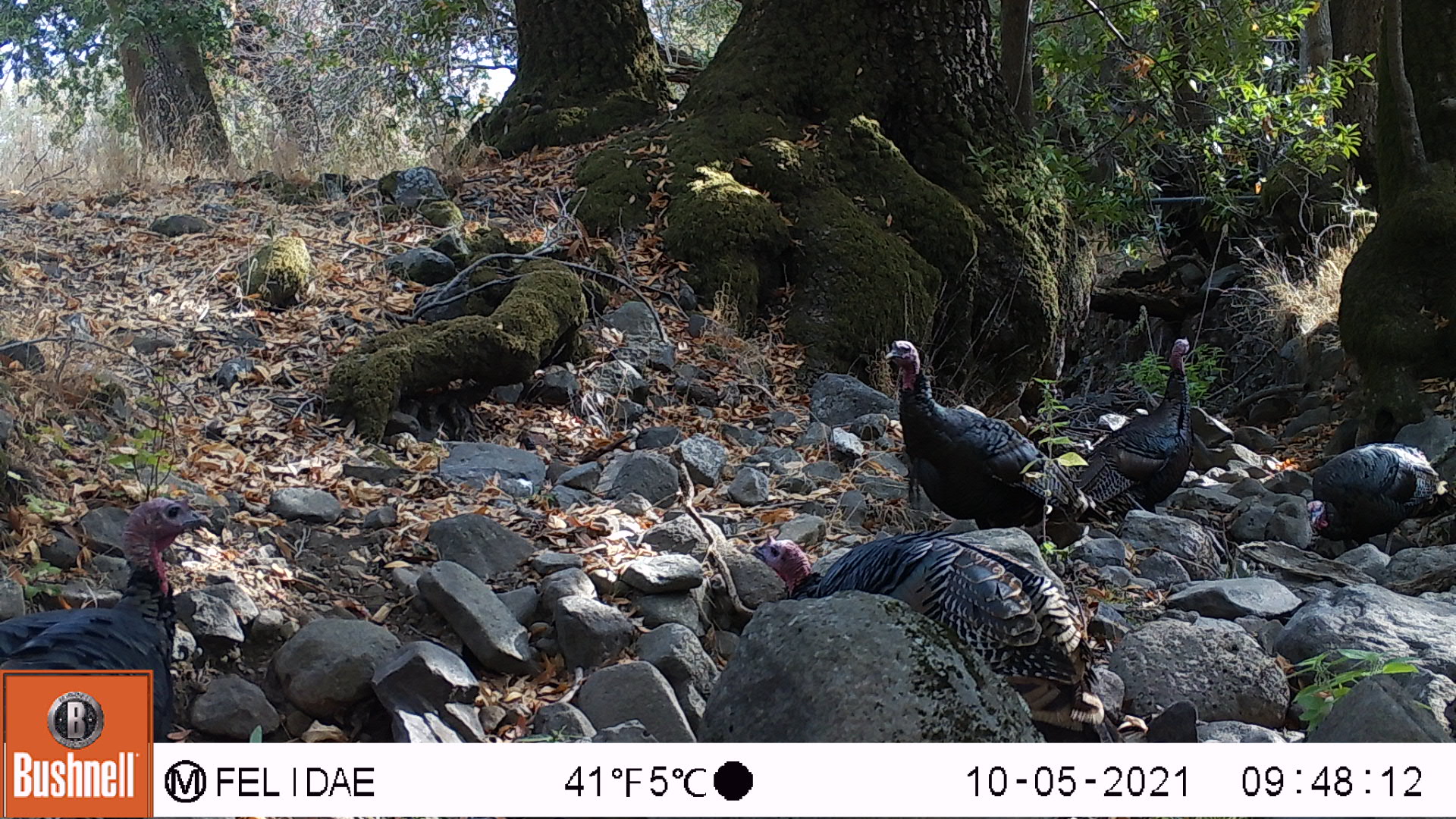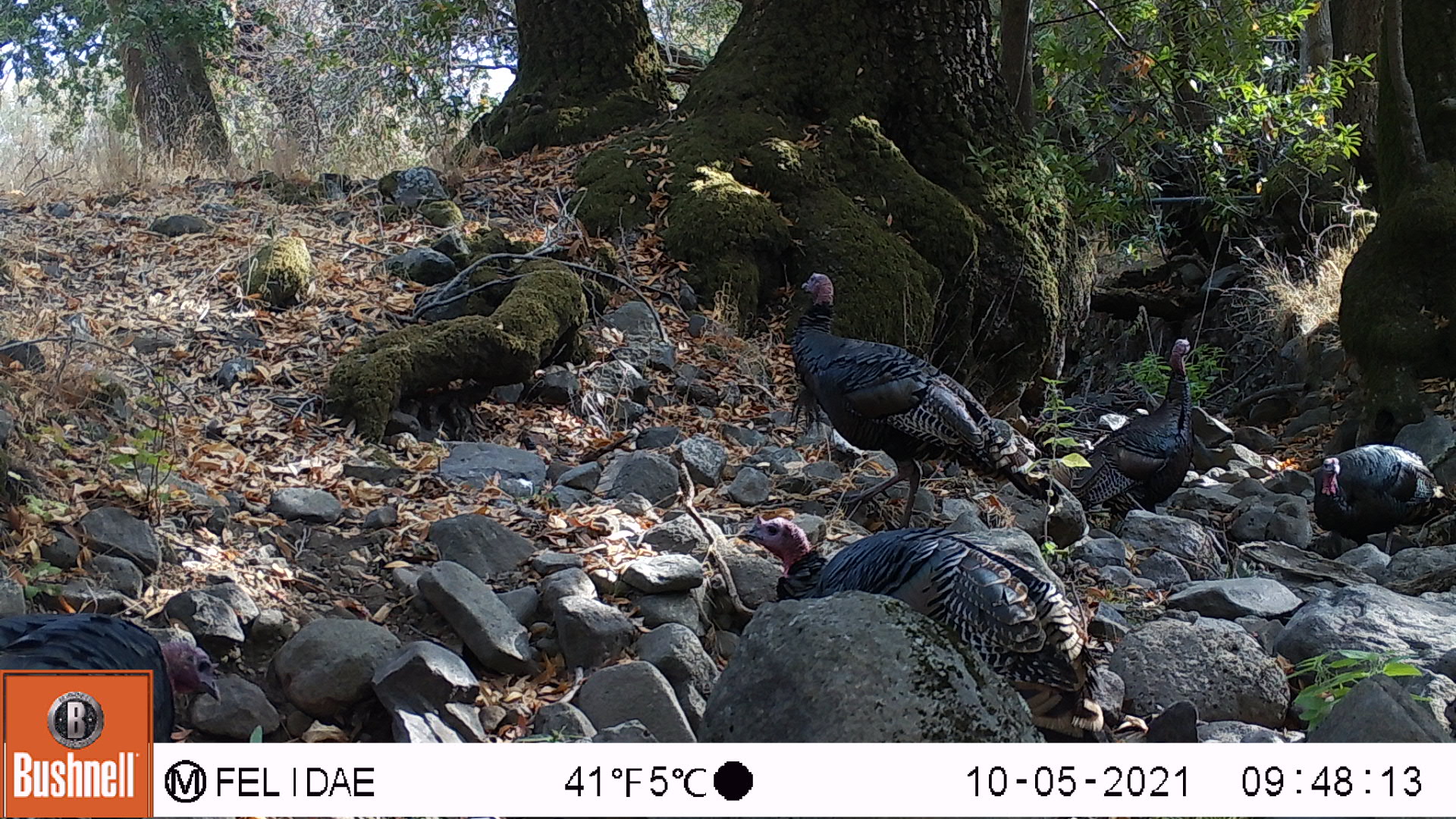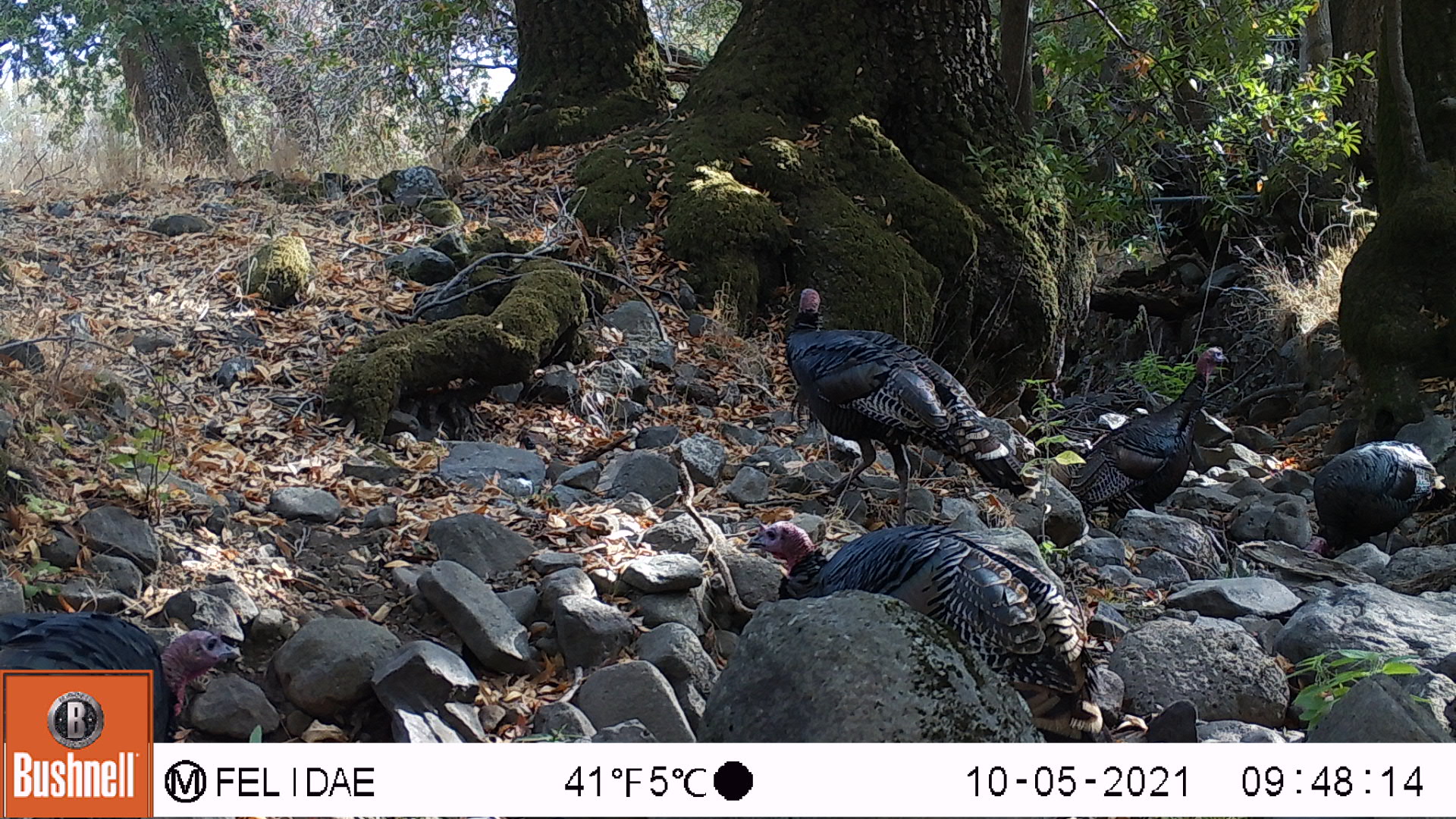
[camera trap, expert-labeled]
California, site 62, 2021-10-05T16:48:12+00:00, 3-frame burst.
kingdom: Animalia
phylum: Chordata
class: Aves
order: Galliformes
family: Phasianidae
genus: Meleagris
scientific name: Meleagris gallopavo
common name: turkey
Turkey (Meleagris gallopavo).